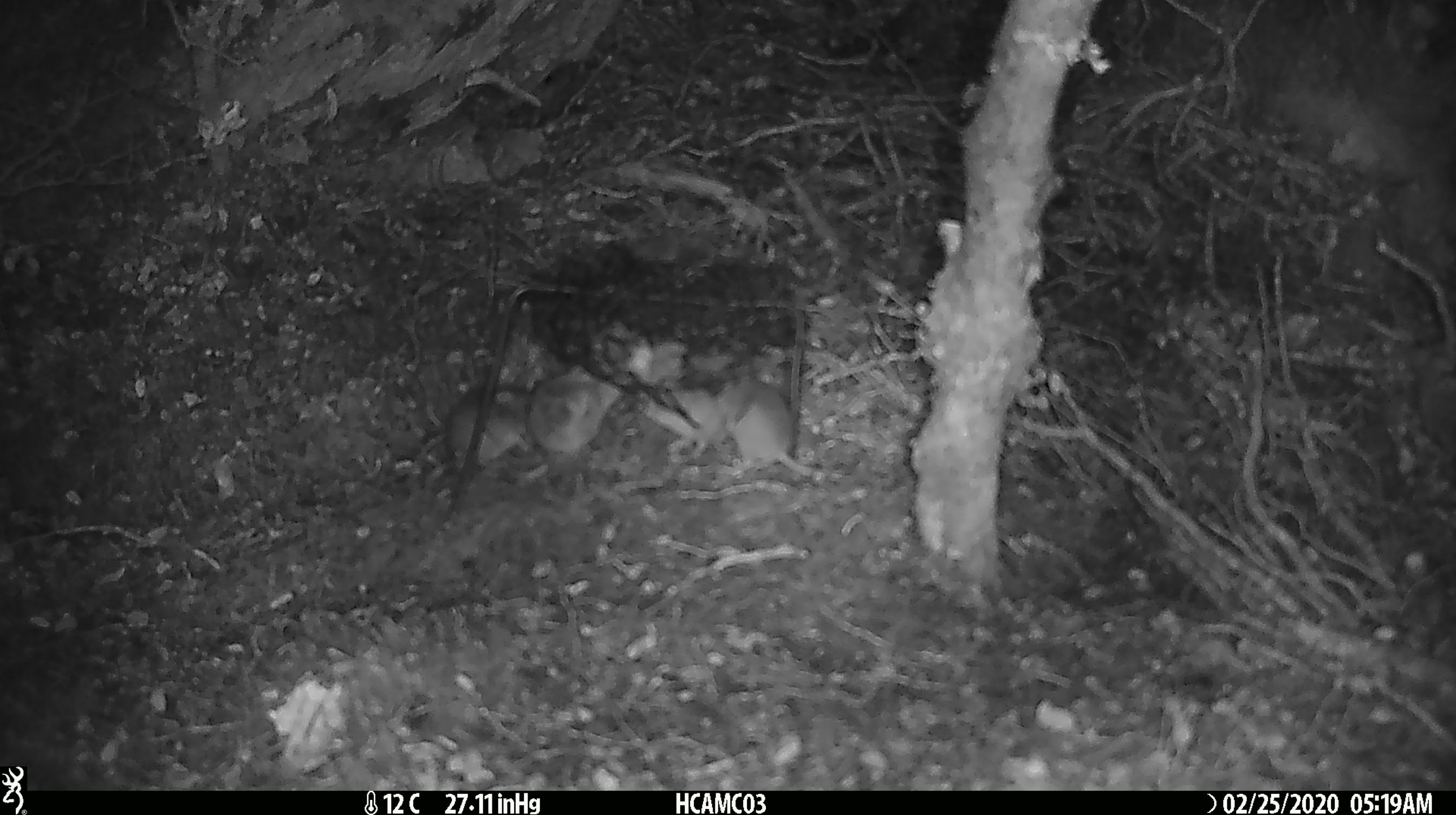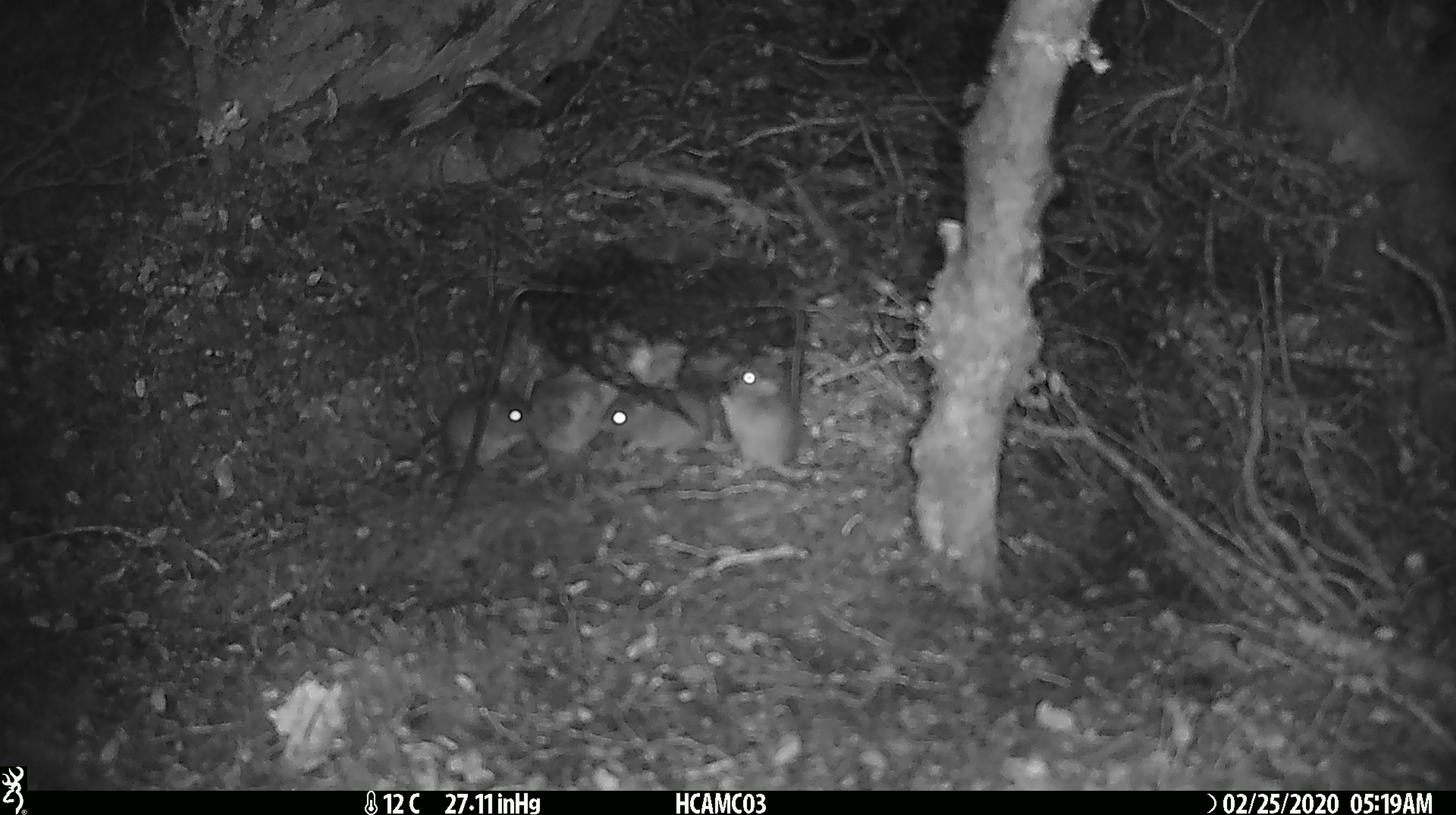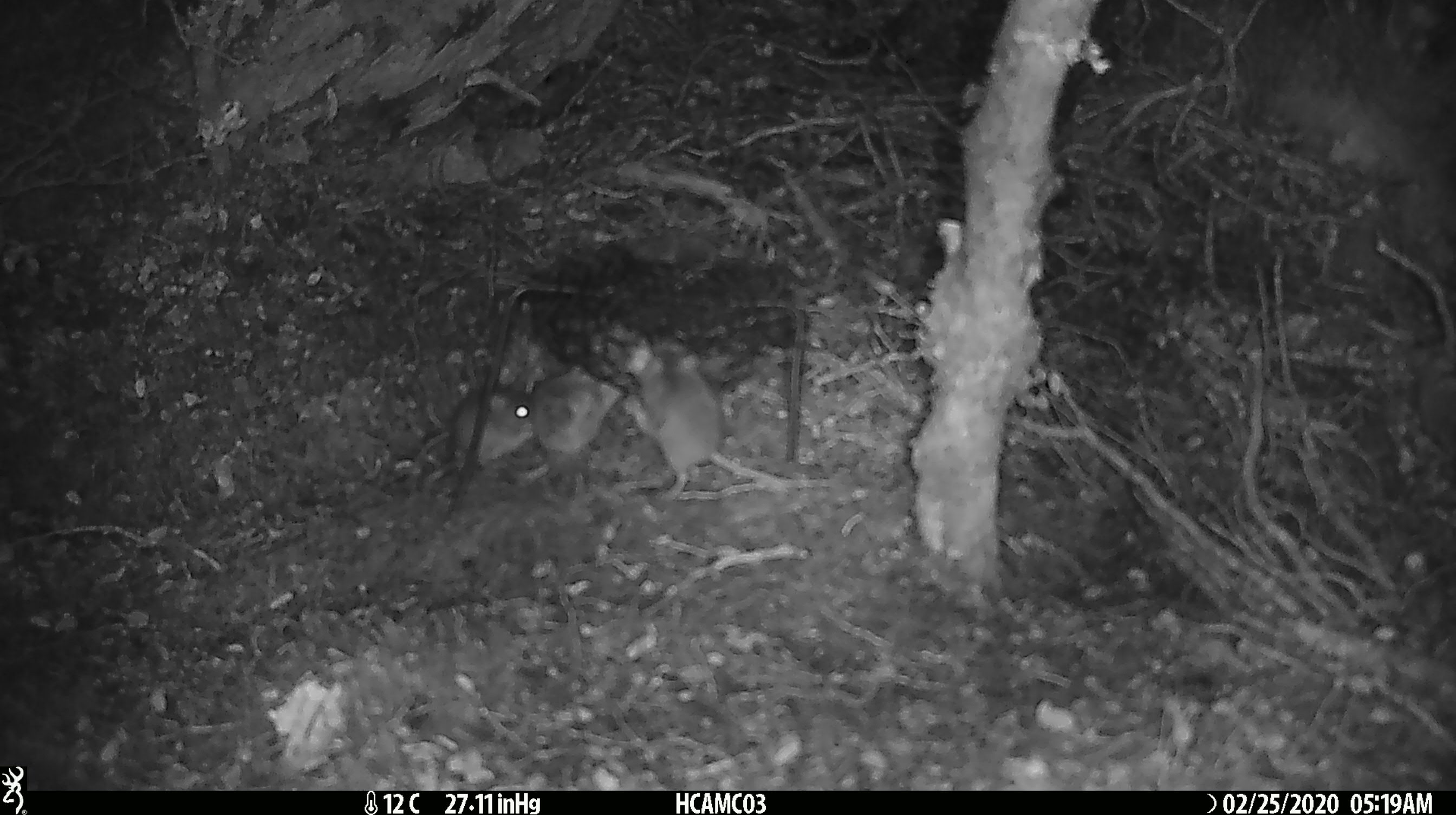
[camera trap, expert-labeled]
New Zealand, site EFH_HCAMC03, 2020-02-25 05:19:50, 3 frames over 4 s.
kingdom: Animalia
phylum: Chordata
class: Mammalia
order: Rodentia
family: Muridae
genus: Mus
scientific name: Mus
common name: mouse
Mouse (Mus).